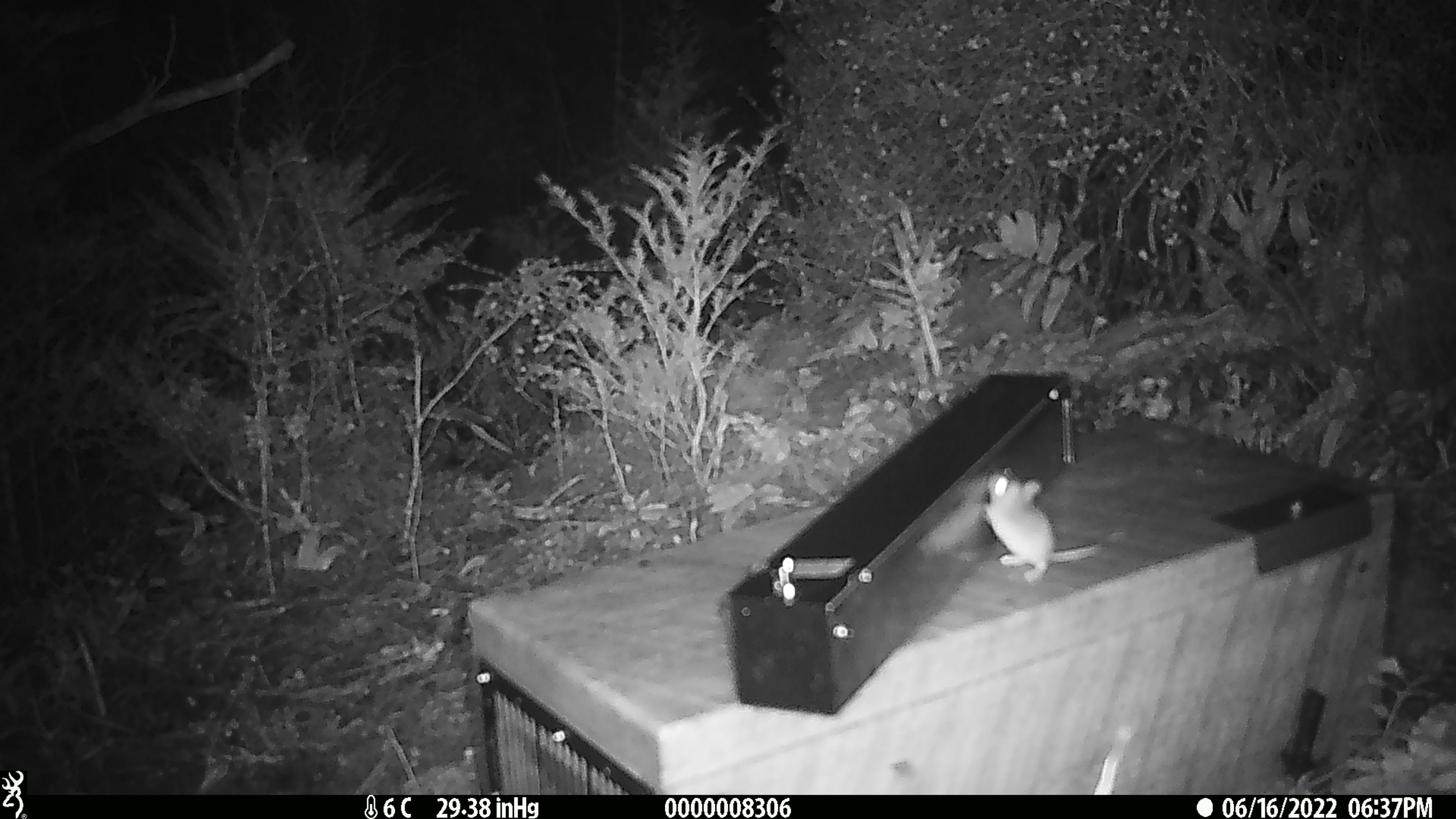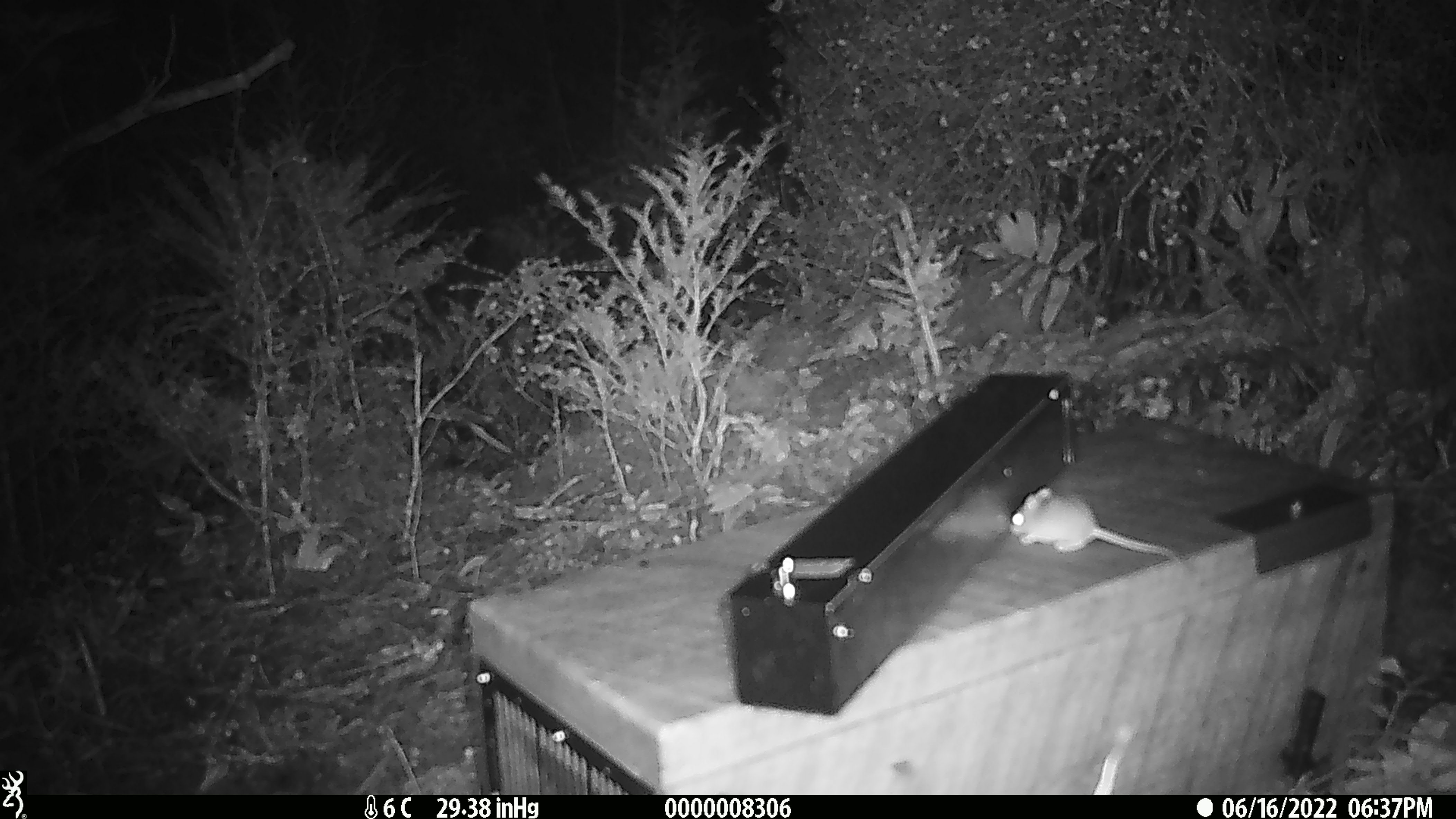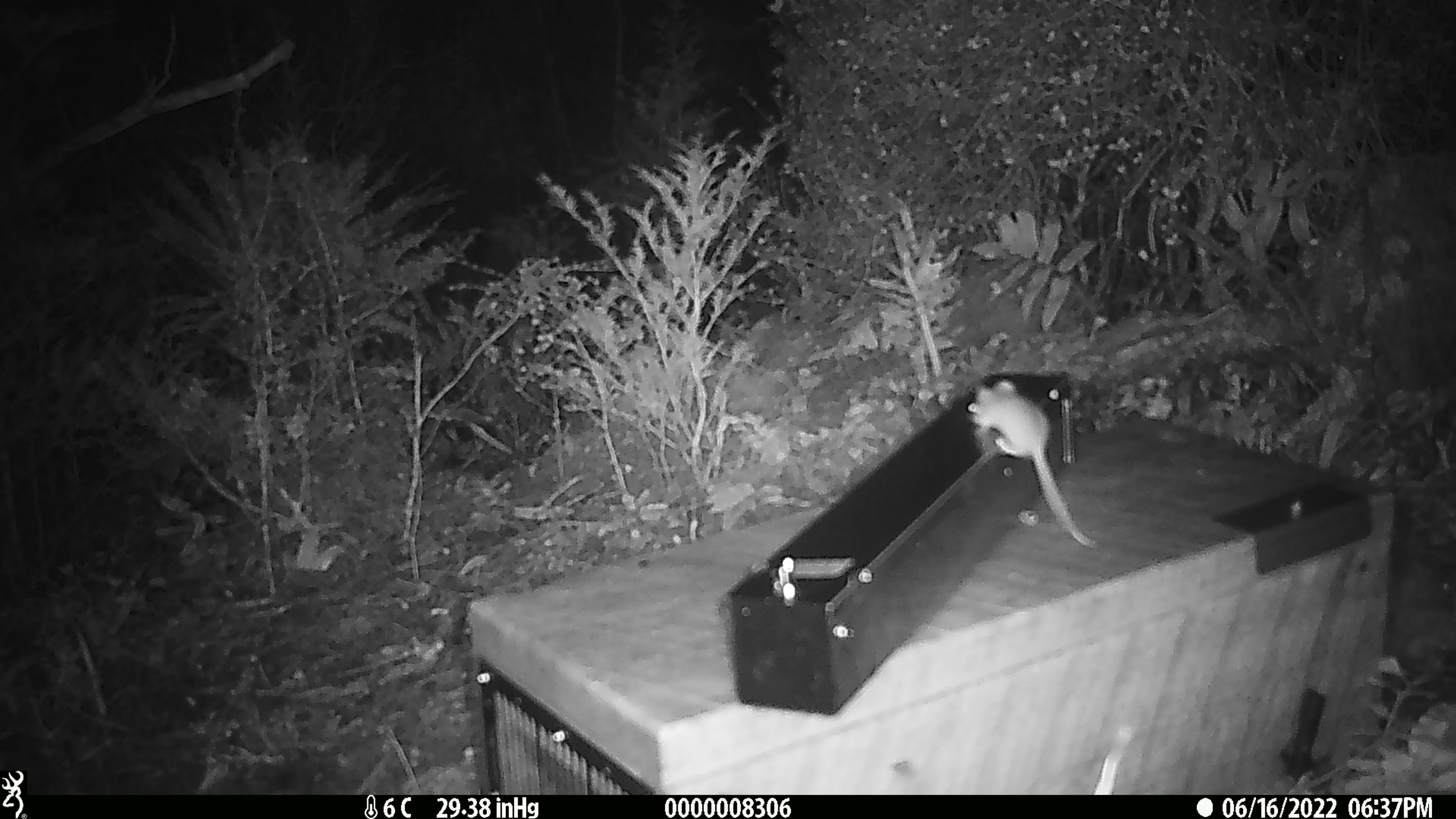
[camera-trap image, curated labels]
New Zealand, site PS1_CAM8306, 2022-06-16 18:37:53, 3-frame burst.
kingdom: Animalia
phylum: Chordata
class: Mammalia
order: Rodentia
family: Muridae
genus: Mus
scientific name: Mus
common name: mouse